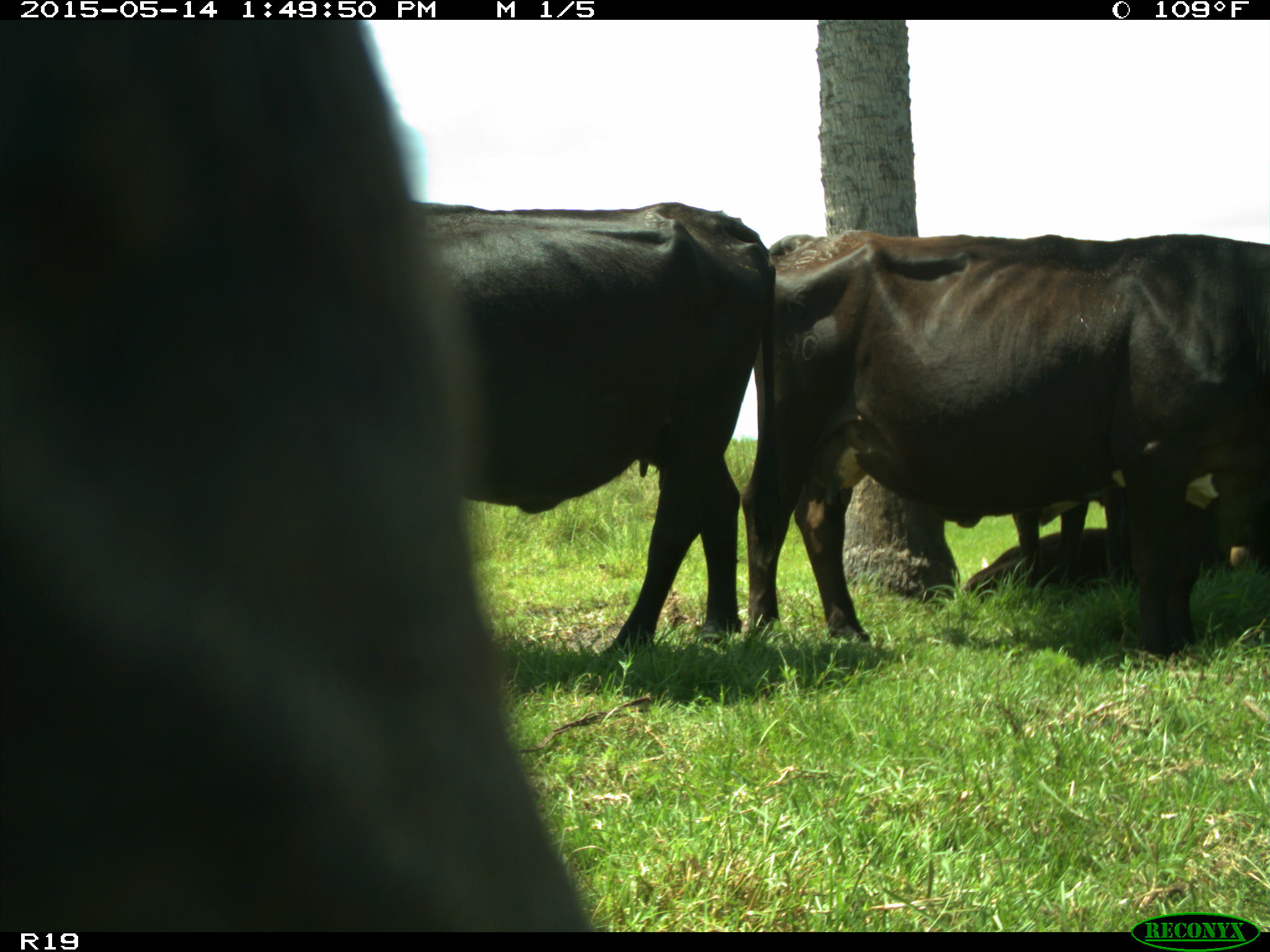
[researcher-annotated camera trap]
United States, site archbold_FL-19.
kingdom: Animalia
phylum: Chordata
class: Mammalia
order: Artiodactyla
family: Bovidae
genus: Bos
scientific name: Bos taurus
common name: domestic cow